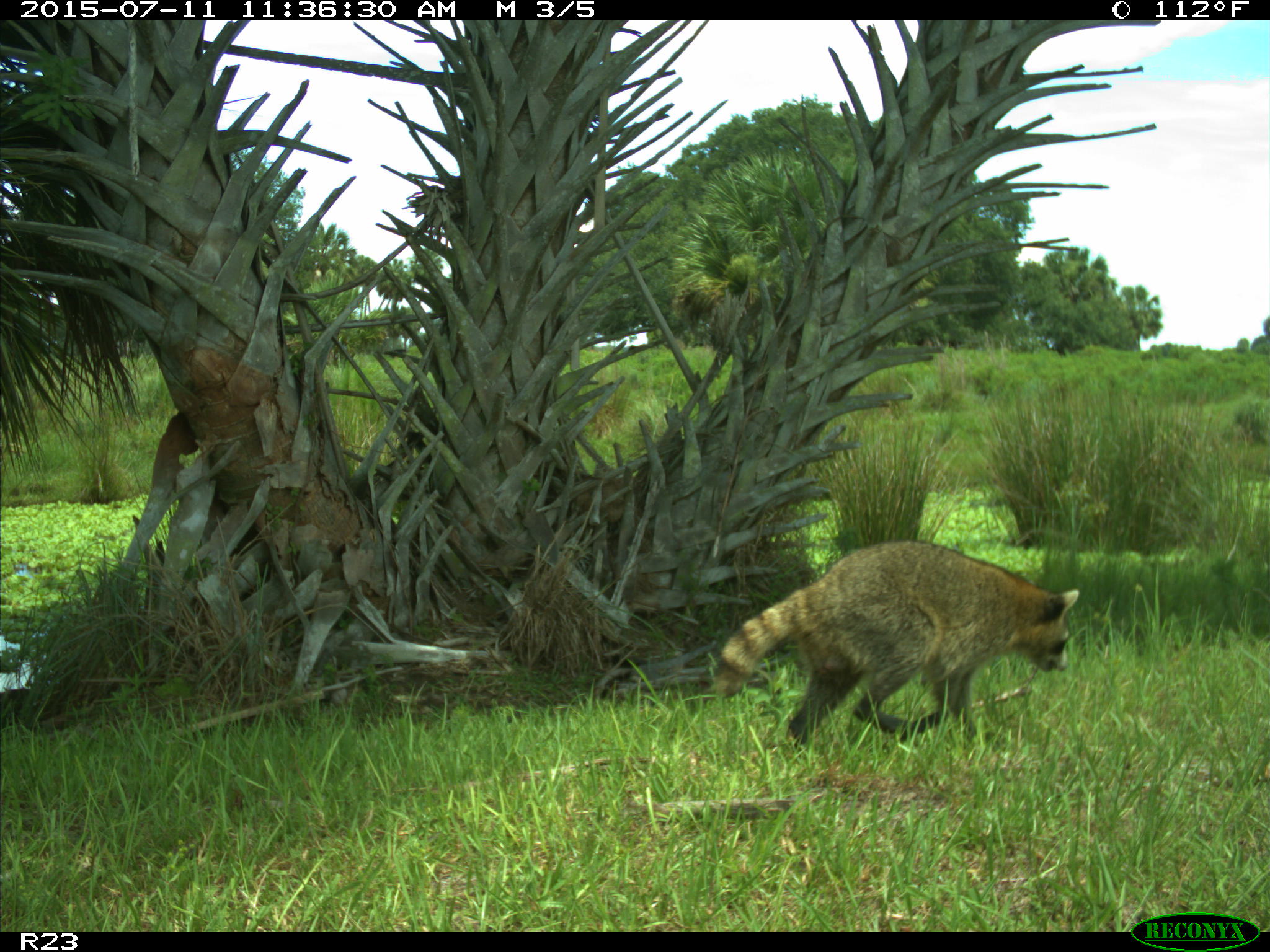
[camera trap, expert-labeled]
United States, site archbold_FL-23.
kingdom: Animalia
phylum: Chordata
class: Mammalia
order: Artiodactyla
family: Bovidae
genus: Bos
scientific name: Bos taurus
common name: domestic cow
Bos taurus (domestic cow).